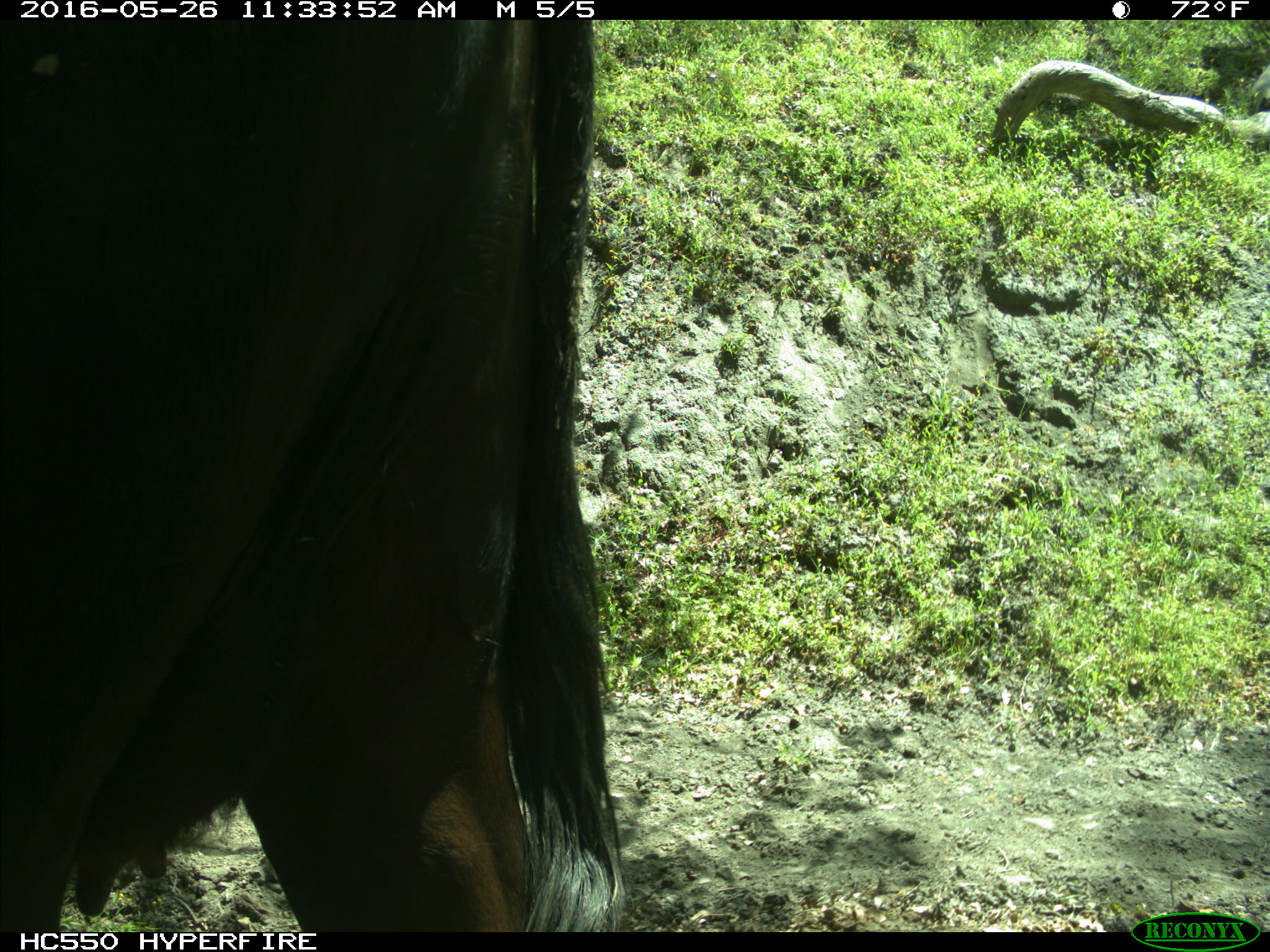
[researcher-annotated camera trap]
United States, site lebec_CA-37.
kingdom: Animalia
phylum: Chordata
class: Mammalia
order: Artiodactyla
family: Bovidae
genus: Bos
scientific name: Bos taurus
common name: domestic cow